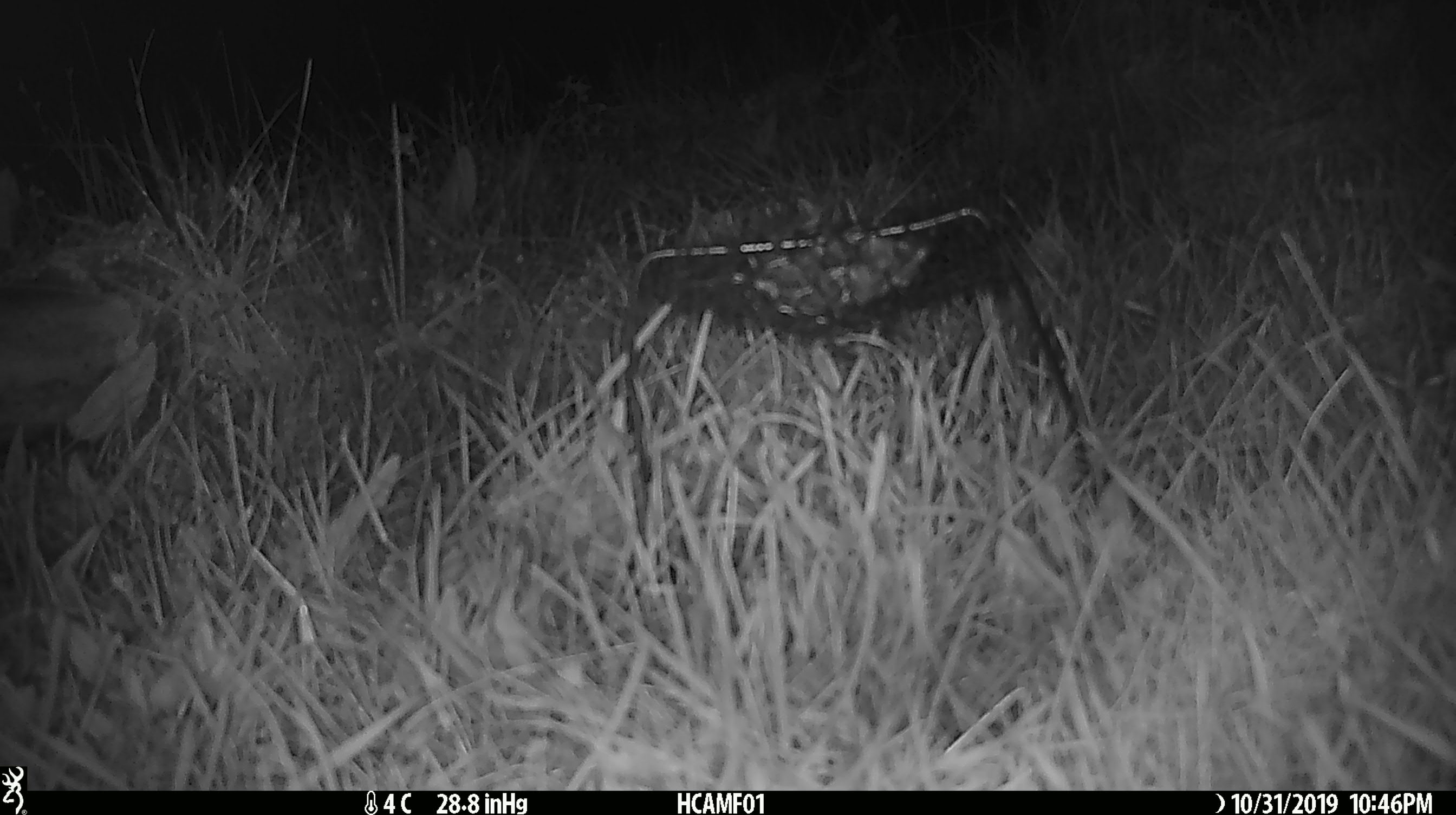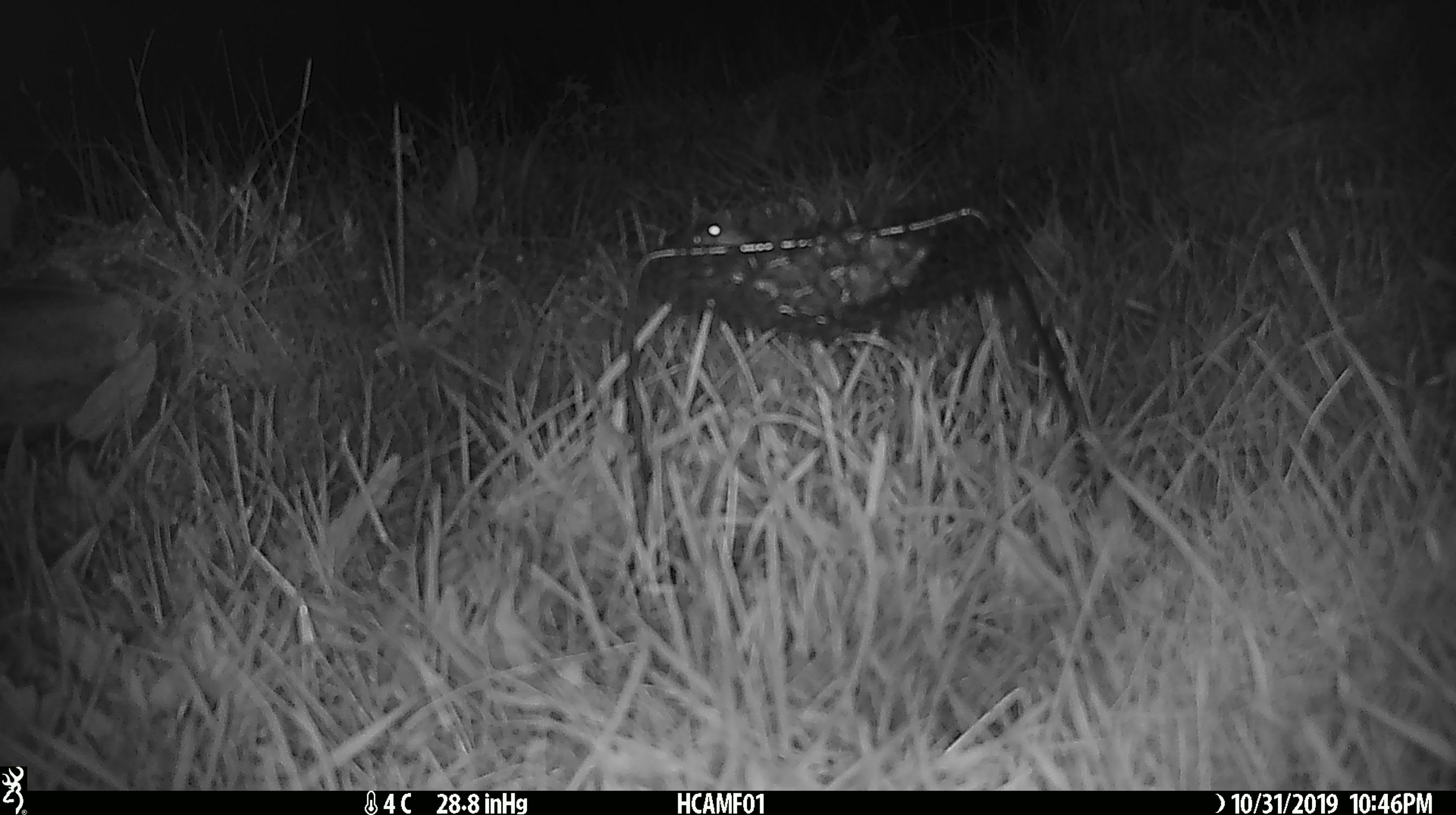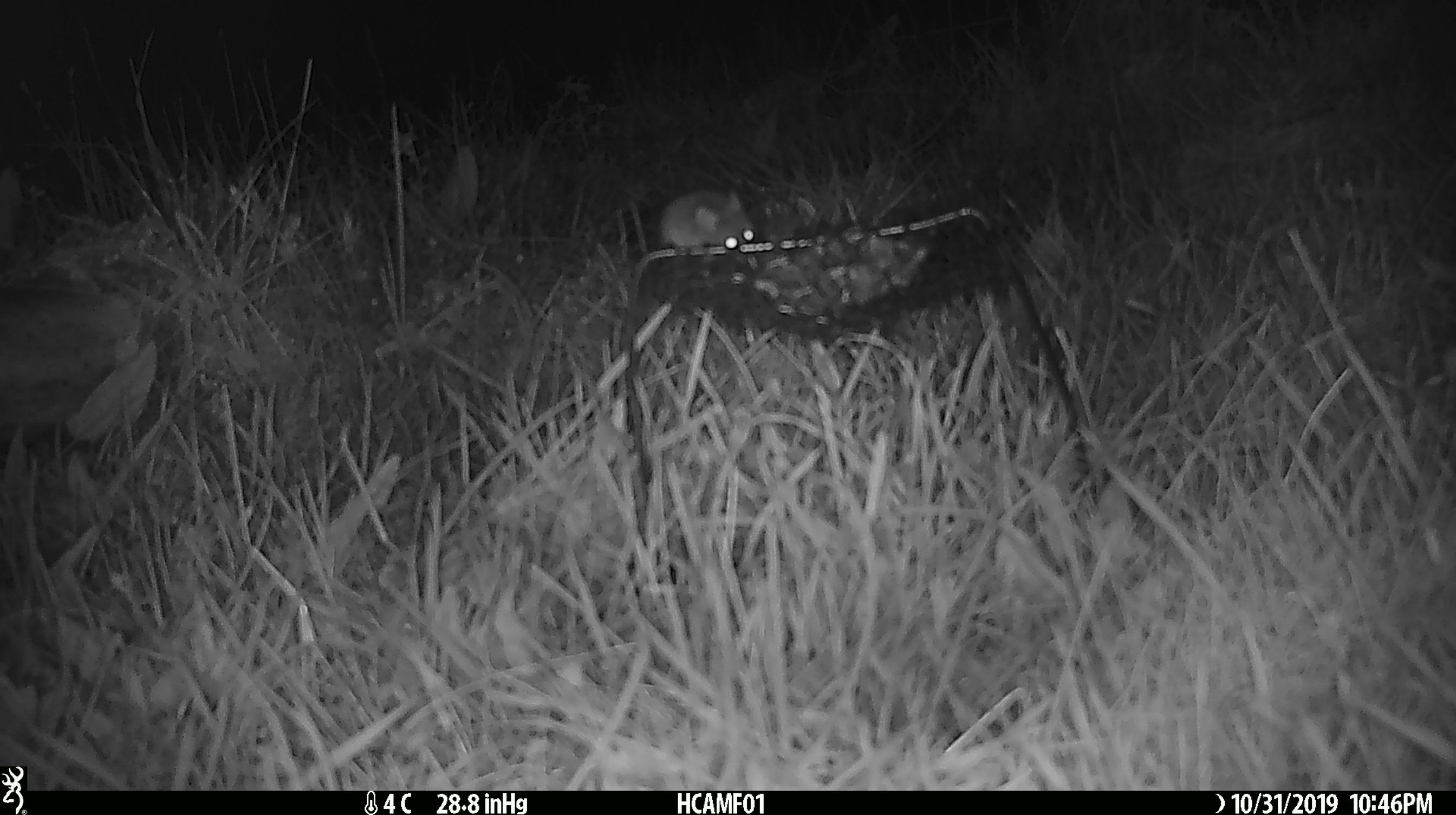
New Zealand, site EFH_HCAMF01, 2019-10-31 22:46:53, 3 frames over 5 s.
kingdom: Animalia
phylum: Chordata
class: Mammalia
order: Rodentia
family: Muridae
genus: Mus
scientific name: Mus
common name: mouse